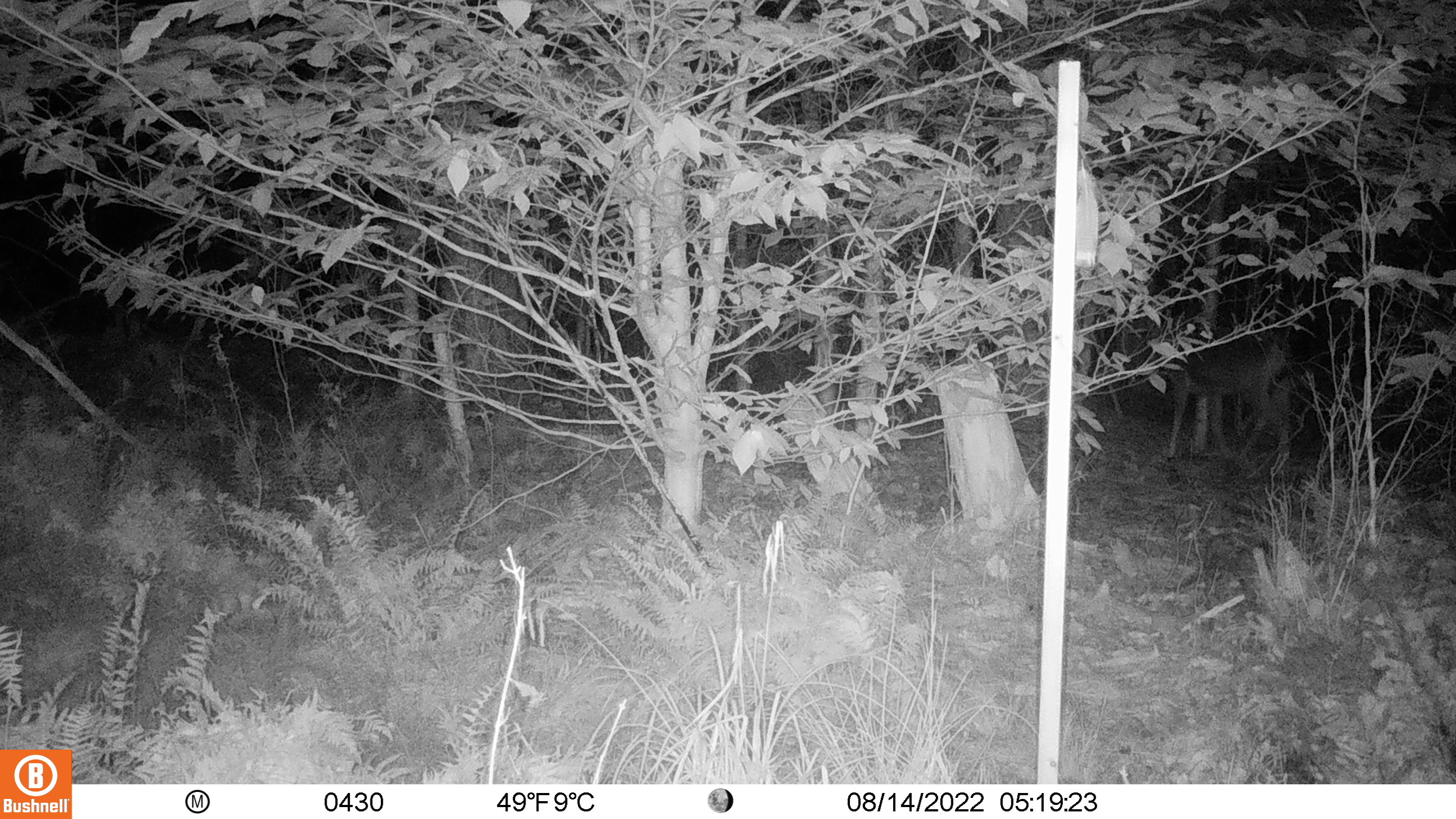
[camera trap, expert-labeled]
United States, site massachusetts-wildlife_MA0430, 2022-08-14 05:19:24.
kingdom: Animalia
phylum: Chordata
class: Mammalia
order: Artiodactyla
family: Cervidae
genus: Odocoileus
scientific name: Odocoileus virginianus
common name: white-tailed deer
White-tailed deer (Odocoileus virginianus).